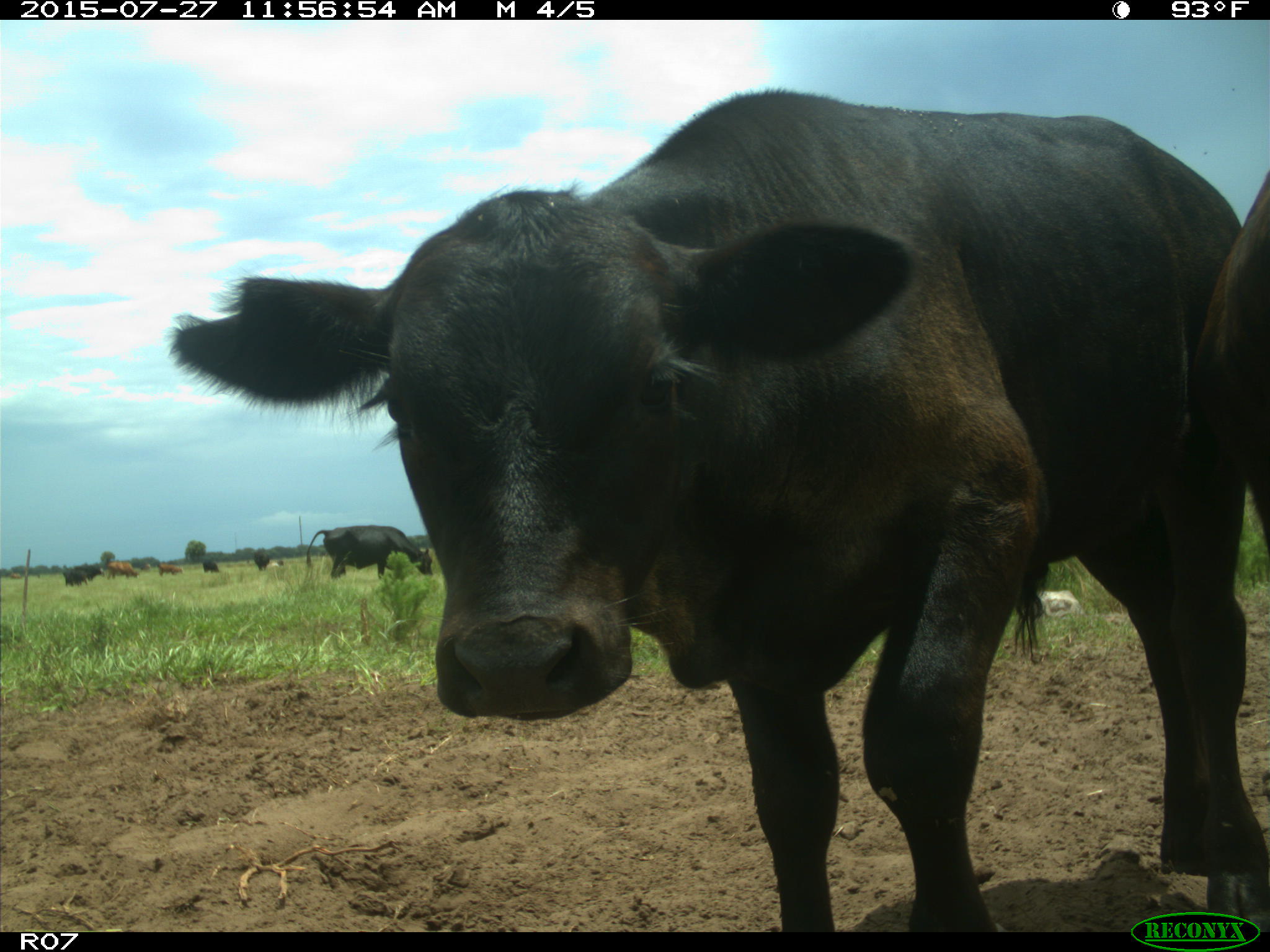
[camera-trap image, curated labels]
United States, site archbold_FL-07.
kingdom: Animalia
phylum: Chordata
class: Mammalia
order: Artiodactyla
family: Bovidae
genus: Bos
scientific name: Bos taurus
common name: domestic cow